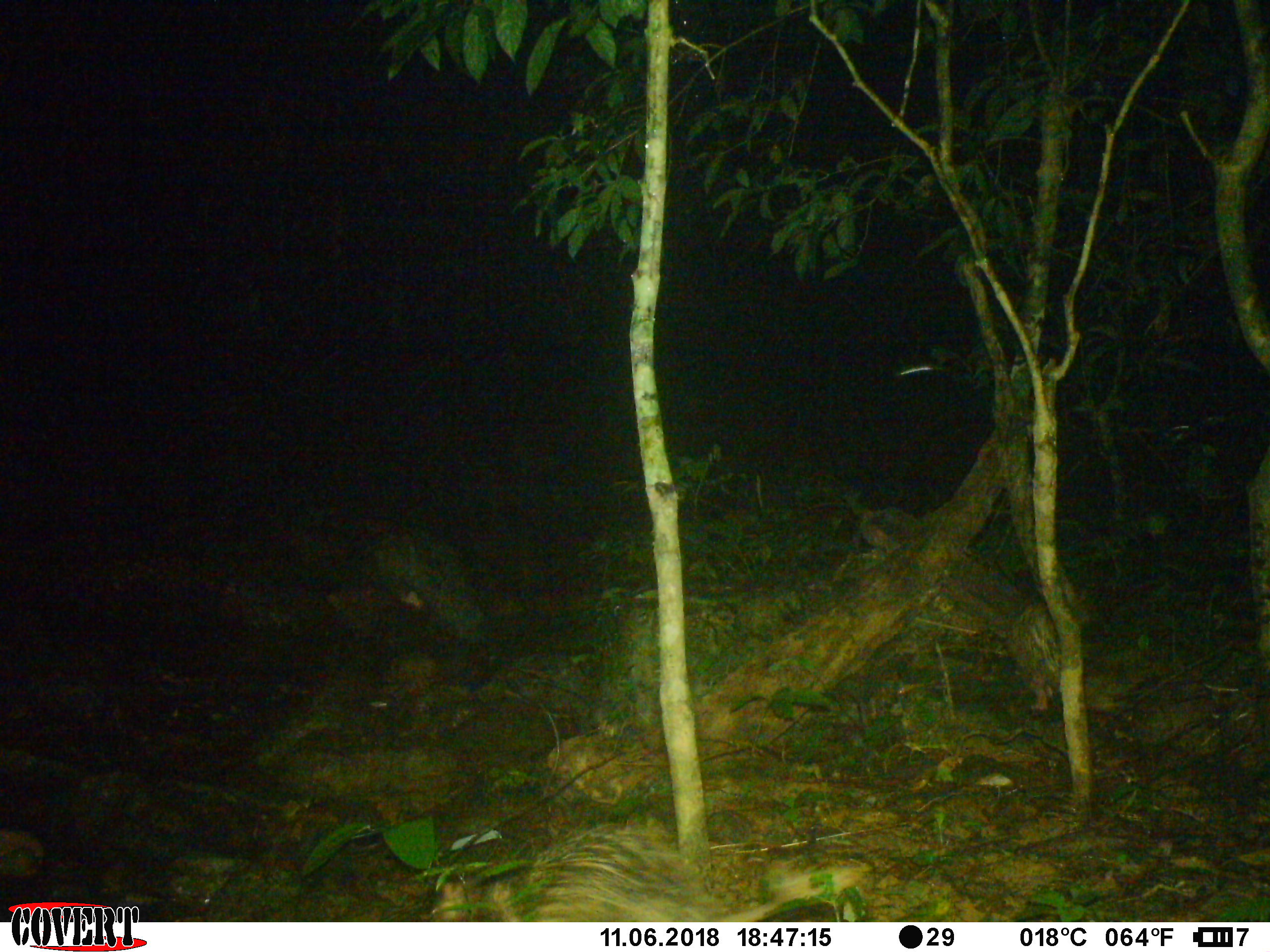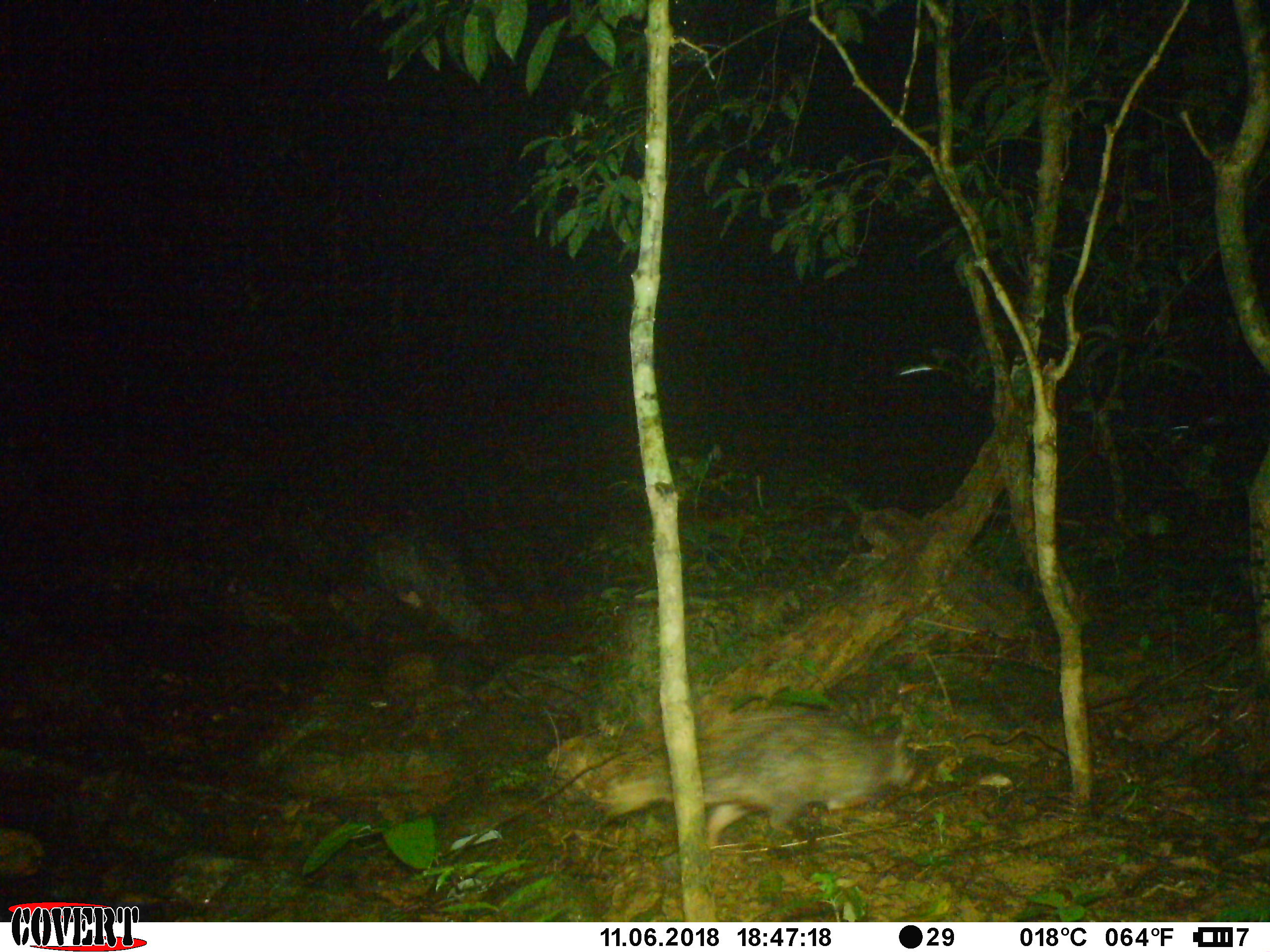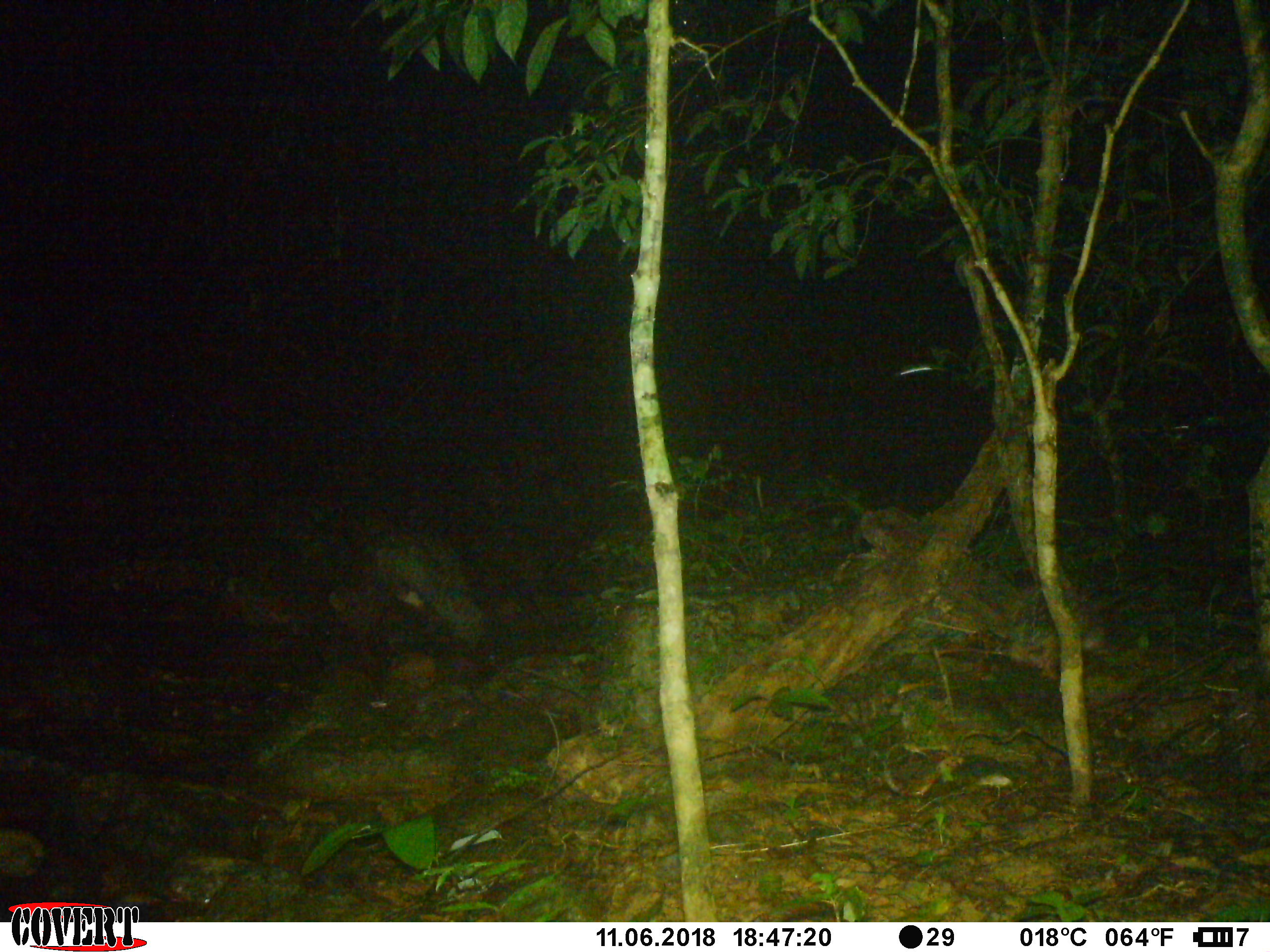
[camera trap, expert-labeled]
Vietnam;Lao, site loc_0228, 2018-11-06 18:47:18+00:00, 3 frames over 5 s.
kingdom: Animalia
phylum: Chordata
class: Mammalia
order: Rodentia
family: Hystricidae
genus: Atherurus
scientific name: Atherurus macrourus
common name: asiatic brush-tailed porcupine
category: asiatic brush tailed porcupine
Asiatic brush tailed porcupine (asiatic brush-tailed porcupine) (Atherurus macrourus). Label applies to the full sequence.